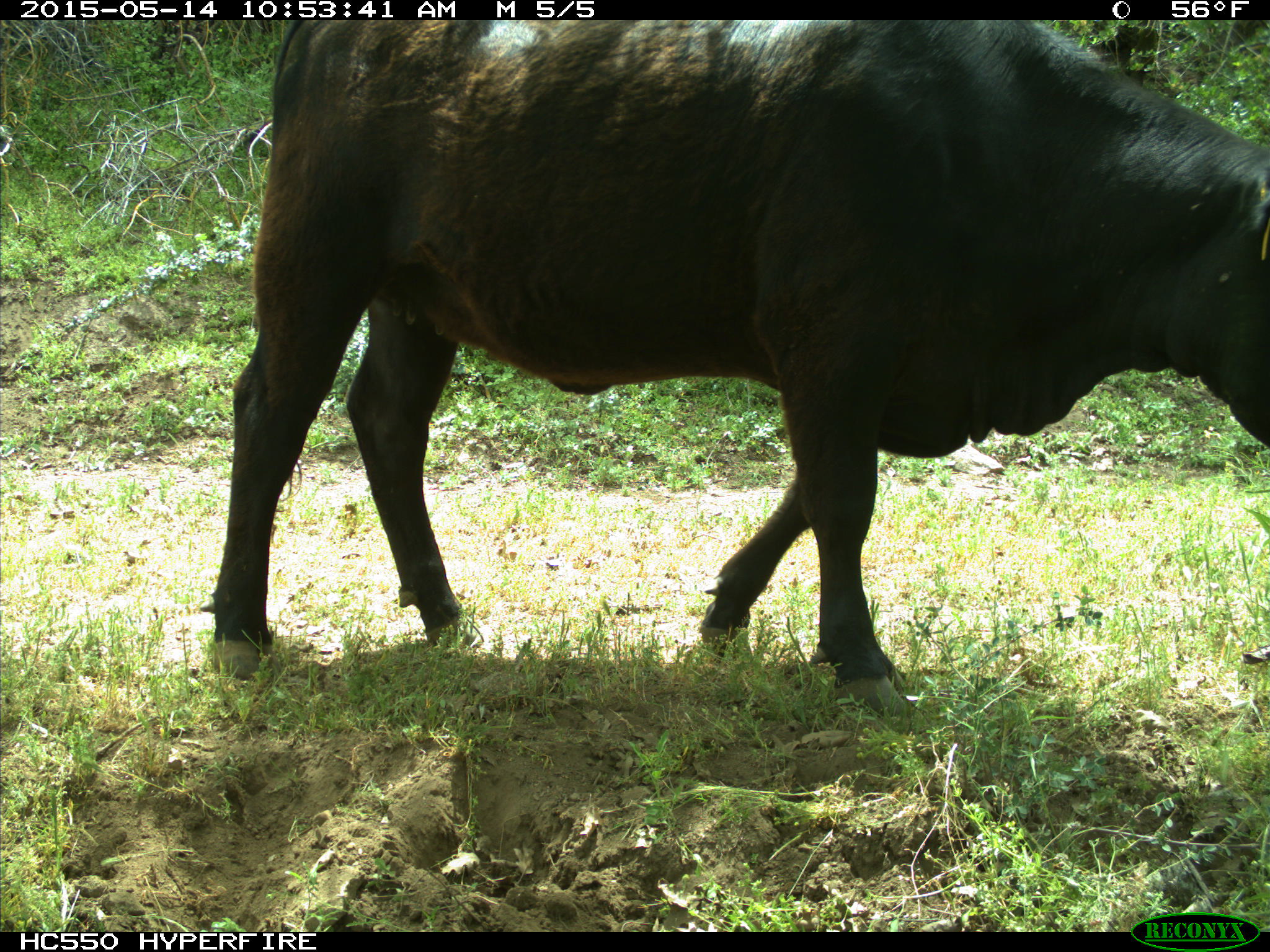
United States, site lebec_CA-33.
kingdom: Animalia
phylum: Chordata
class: Mammalia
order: Artiodactyla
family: Bovidae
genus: Bos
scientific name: Bos taurus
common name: domestic cow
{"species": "Bos taurus (domestic cow)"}